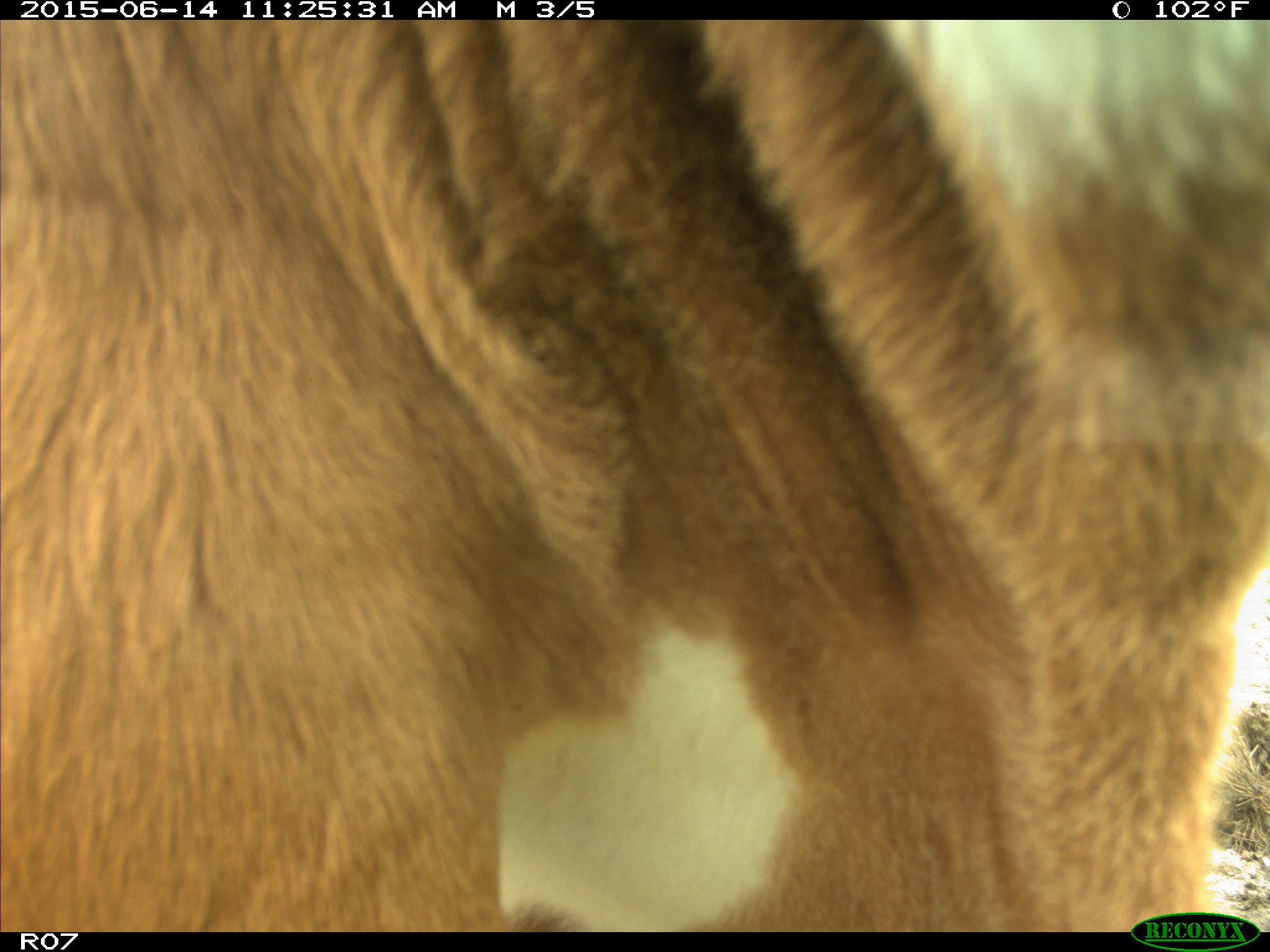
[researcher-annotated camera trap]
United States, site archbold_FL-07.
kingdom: Animalia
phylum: Chordata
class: Mammalia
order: Artiodactyla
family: Bovidae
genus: Bos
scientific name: Bos taurus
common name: domestic cow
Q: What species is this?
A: Bos taurus (domestic cow).